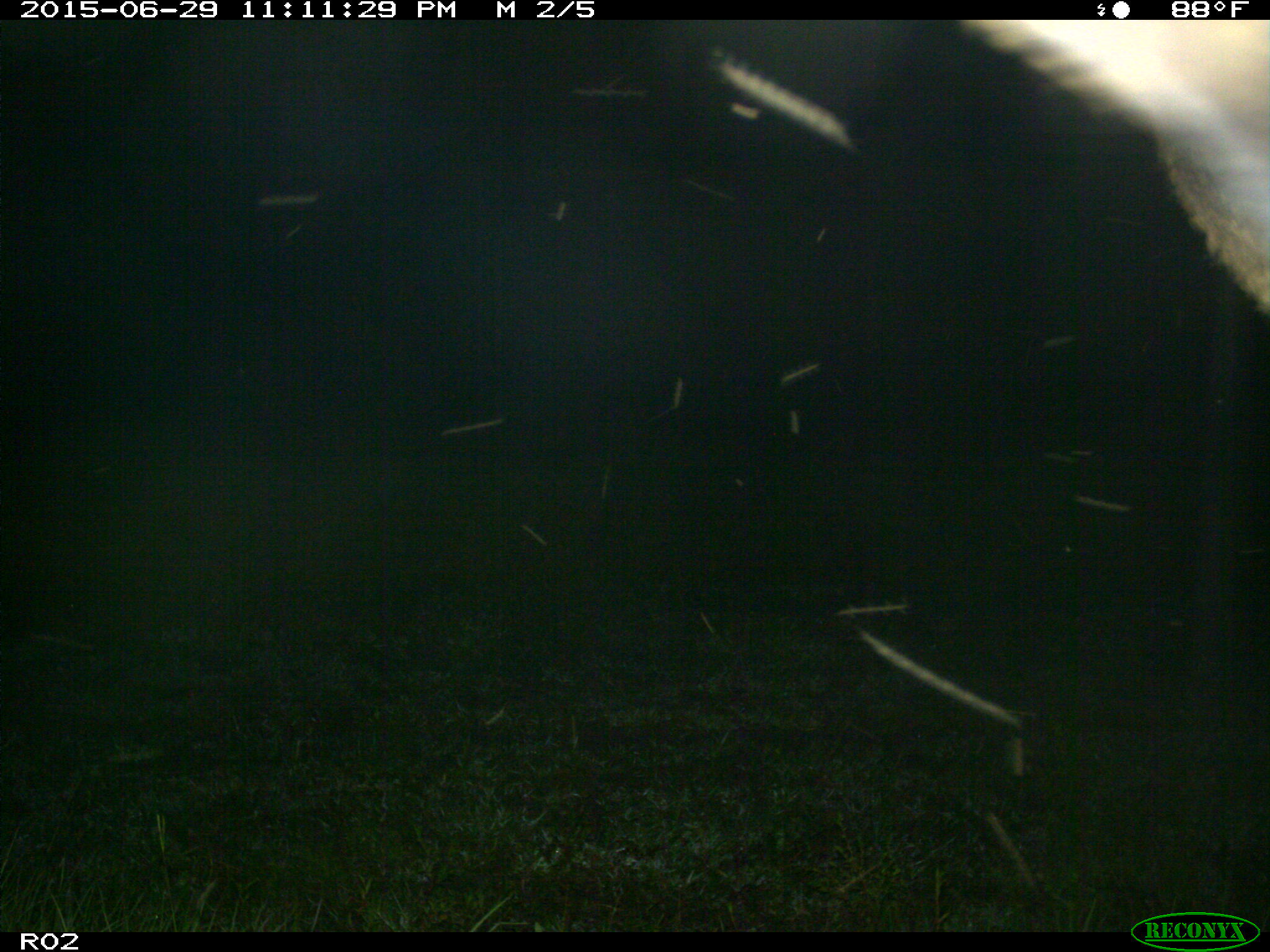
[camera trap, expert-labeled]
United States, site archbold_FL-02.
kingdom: Animalia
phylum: Chordata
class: Mammalia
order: Artiodactyla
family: Bovidae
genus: Bos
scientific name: Bos taurus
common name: domestic cow